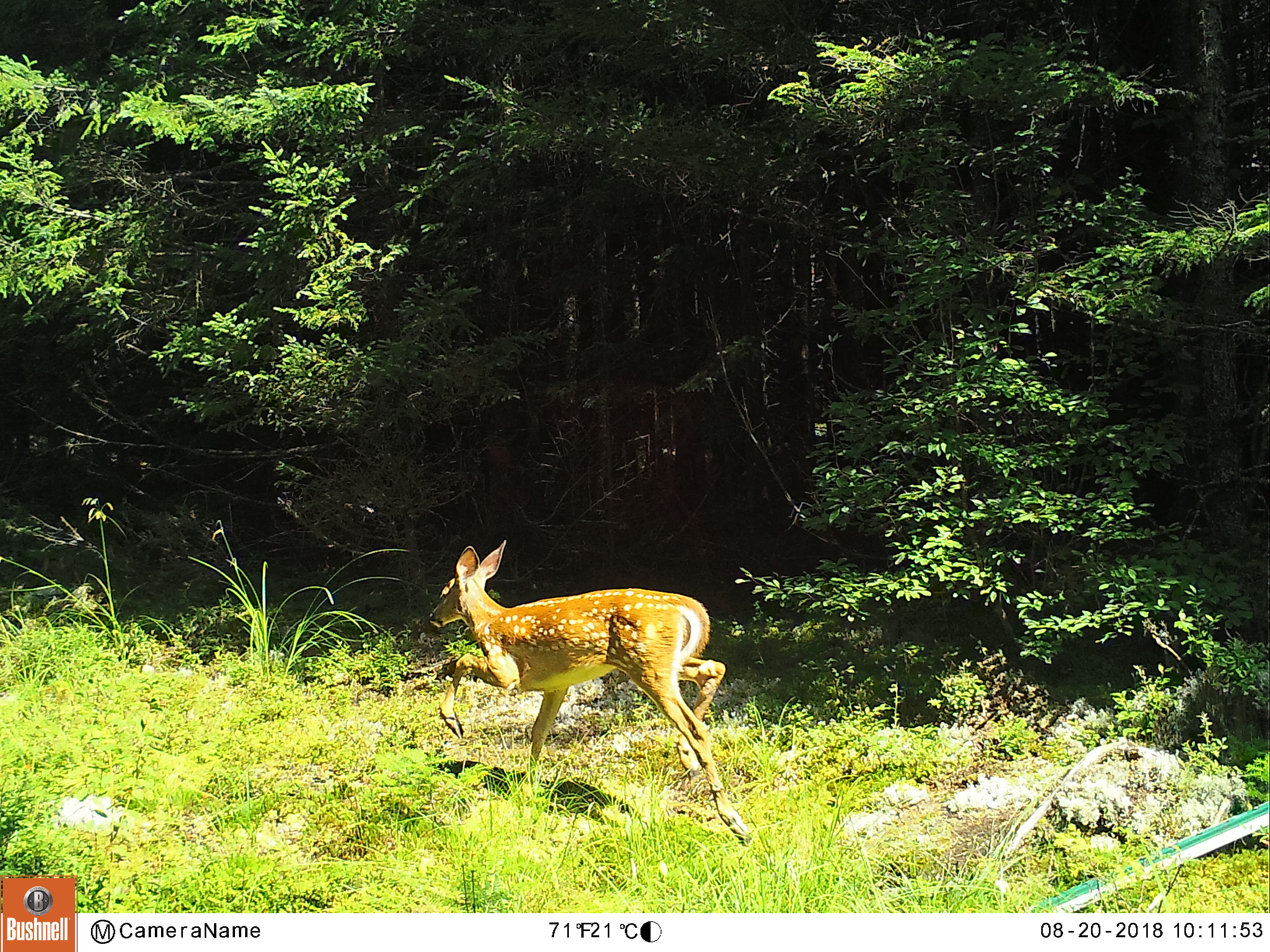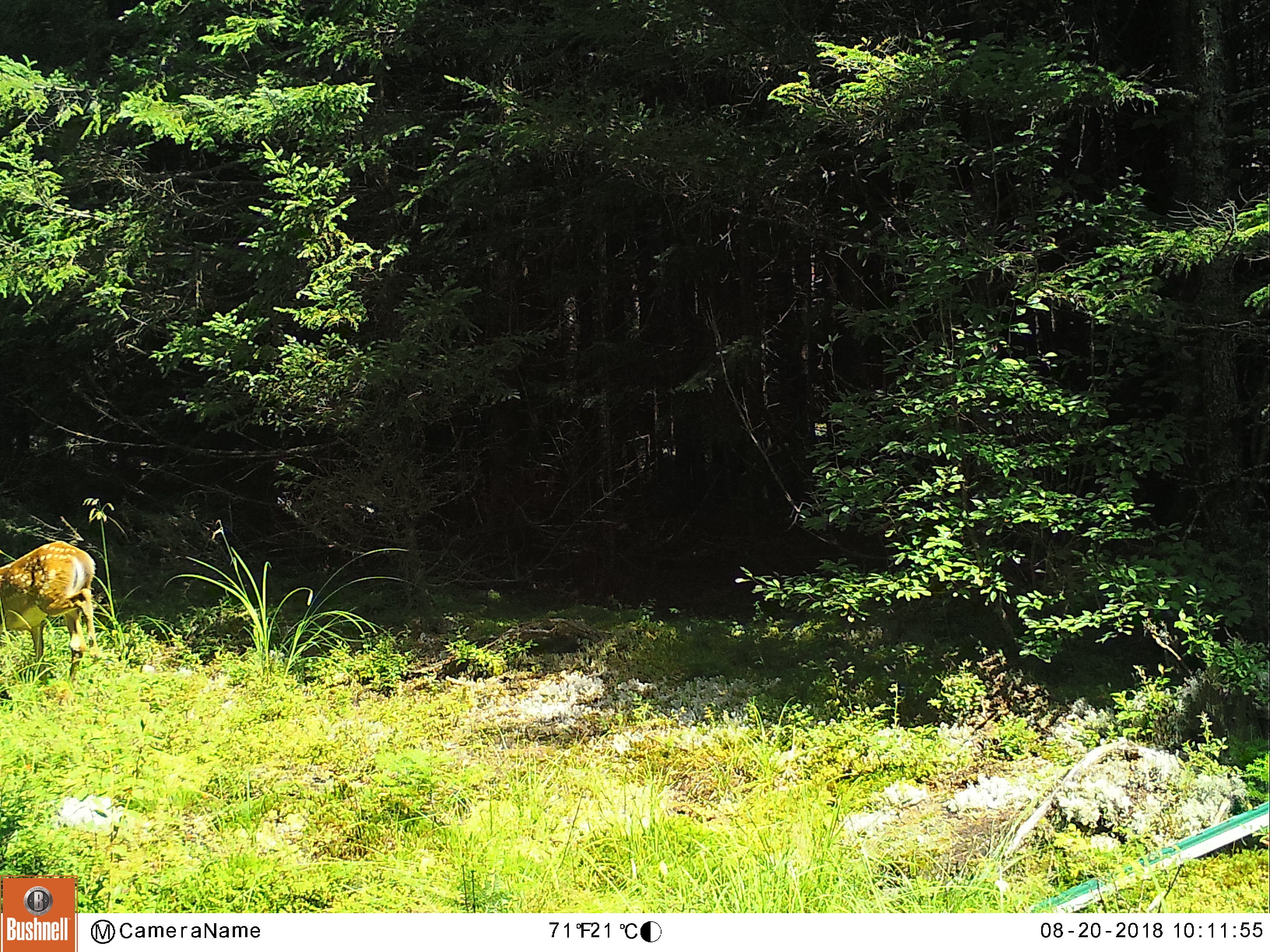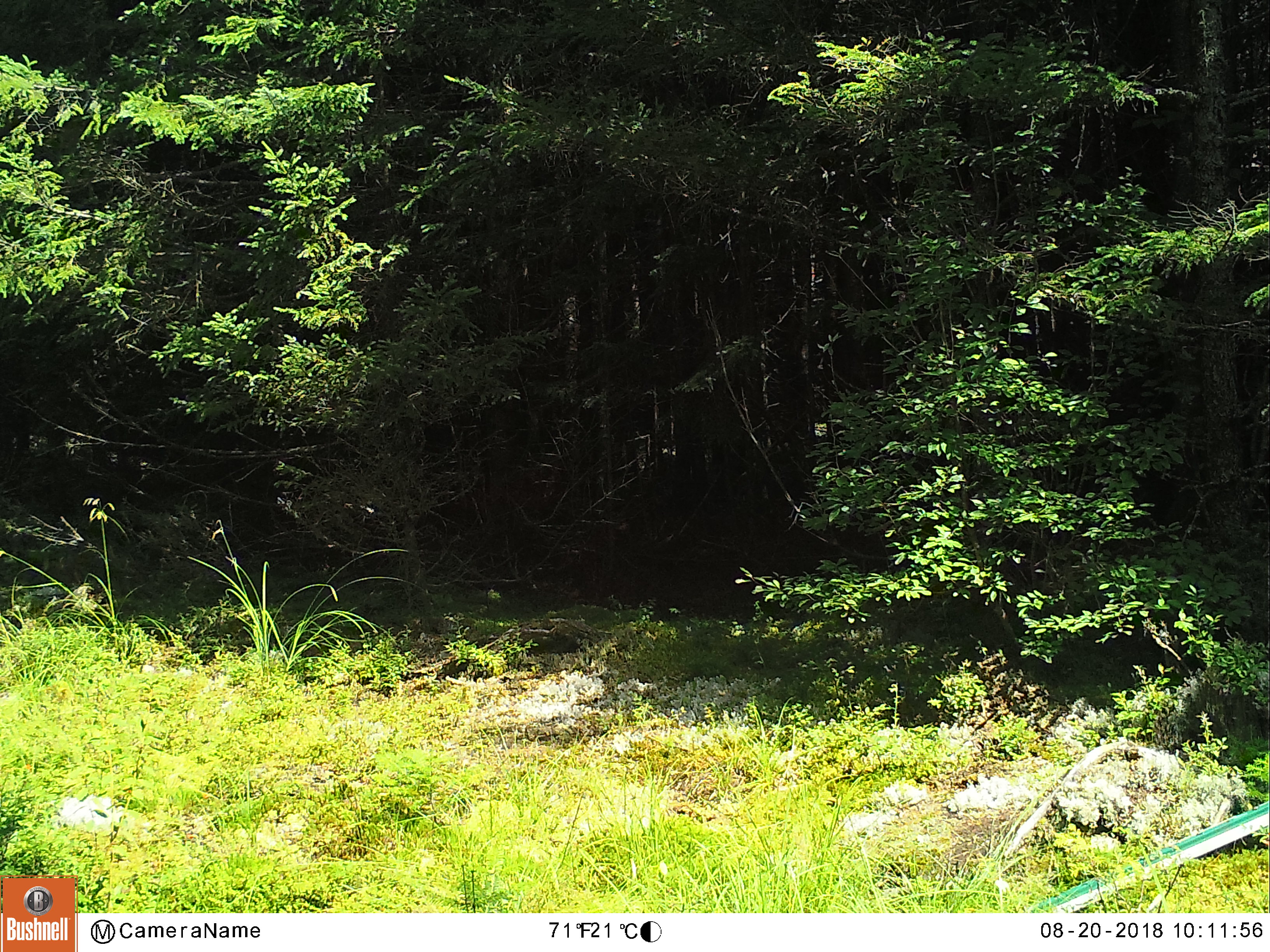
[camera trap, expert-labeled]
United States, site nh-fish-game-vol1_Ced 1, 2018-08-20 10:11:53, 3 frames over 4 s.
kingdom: Animalia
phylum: Chordata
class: Mammalia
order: Artiodactyla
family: Cervidae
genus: Odocoileus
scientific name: Odocoileus virginianus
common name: white-tailed deer